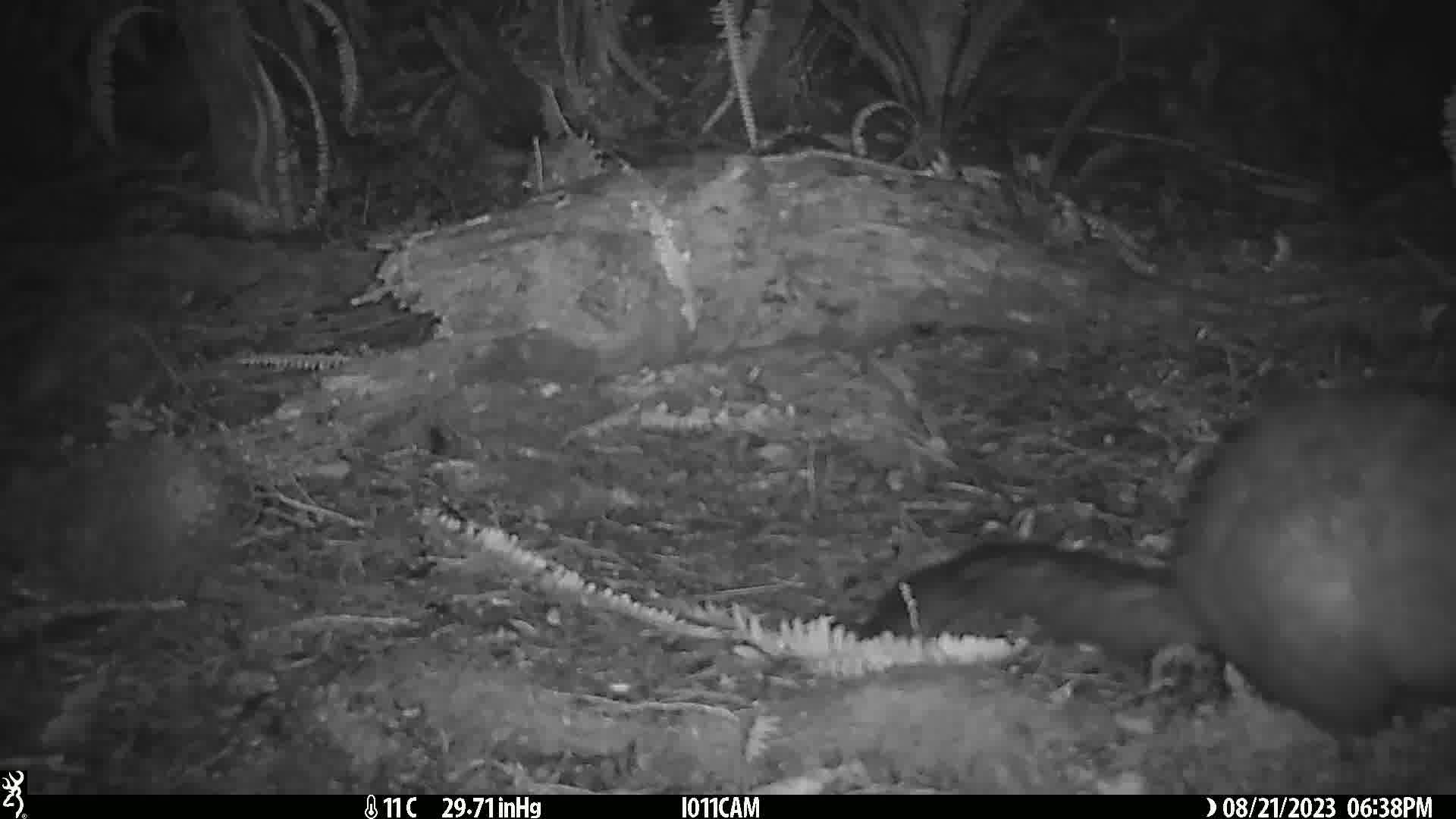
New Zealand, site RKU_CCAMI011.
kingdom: Animalia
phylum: Chordata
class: Mammalia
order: Diprotodontia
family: Phalangeridae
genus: Trichosurus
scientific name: Trichosurus vulpecula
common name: common brushtail possum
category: possum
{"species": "possum (common brushtail possum) (Trichosurus vulpecula)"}